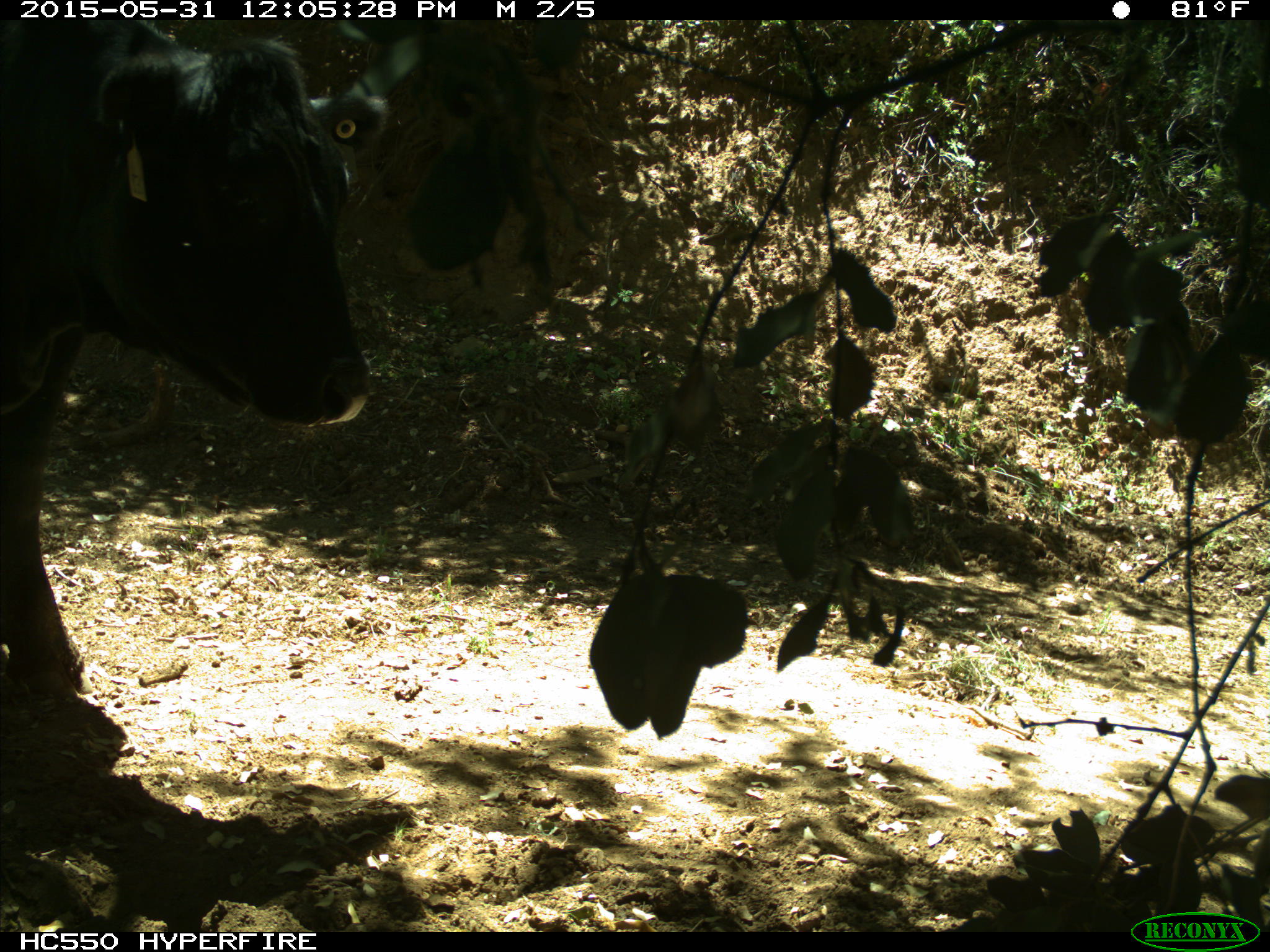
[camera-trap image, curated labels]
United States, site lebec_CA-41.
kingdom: Animalia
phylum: Chordata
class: Mammalia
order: Artiodactyla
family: Bovidae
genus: Bos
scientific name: Bos taurus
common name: domestic cow